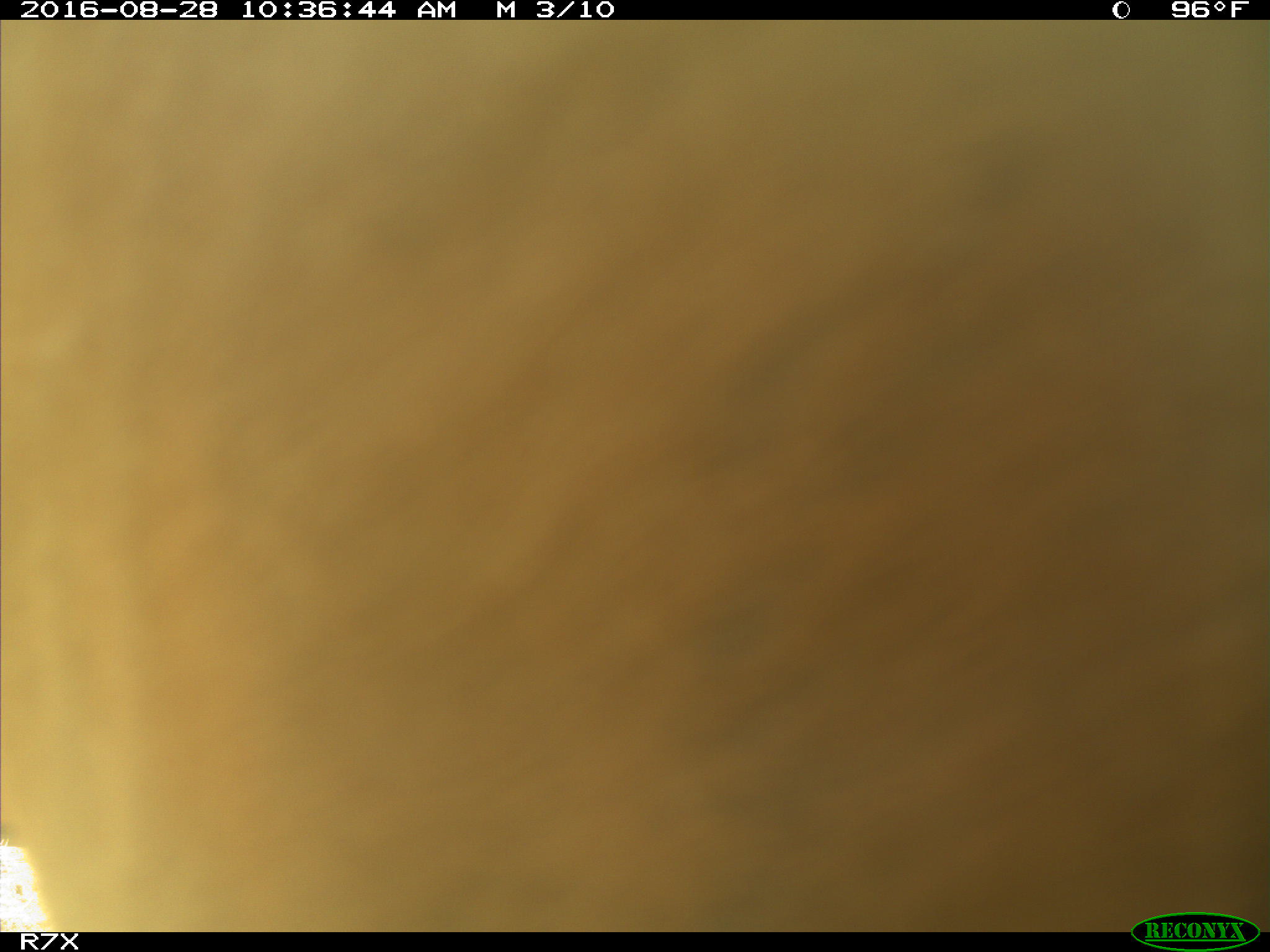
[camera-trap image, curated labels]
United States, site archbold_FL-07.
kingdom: Animalia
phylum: Chordata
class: Mammalia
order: Artiodactyla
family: Bovidae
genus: Bos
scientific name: Bos taurus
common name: domestic cow